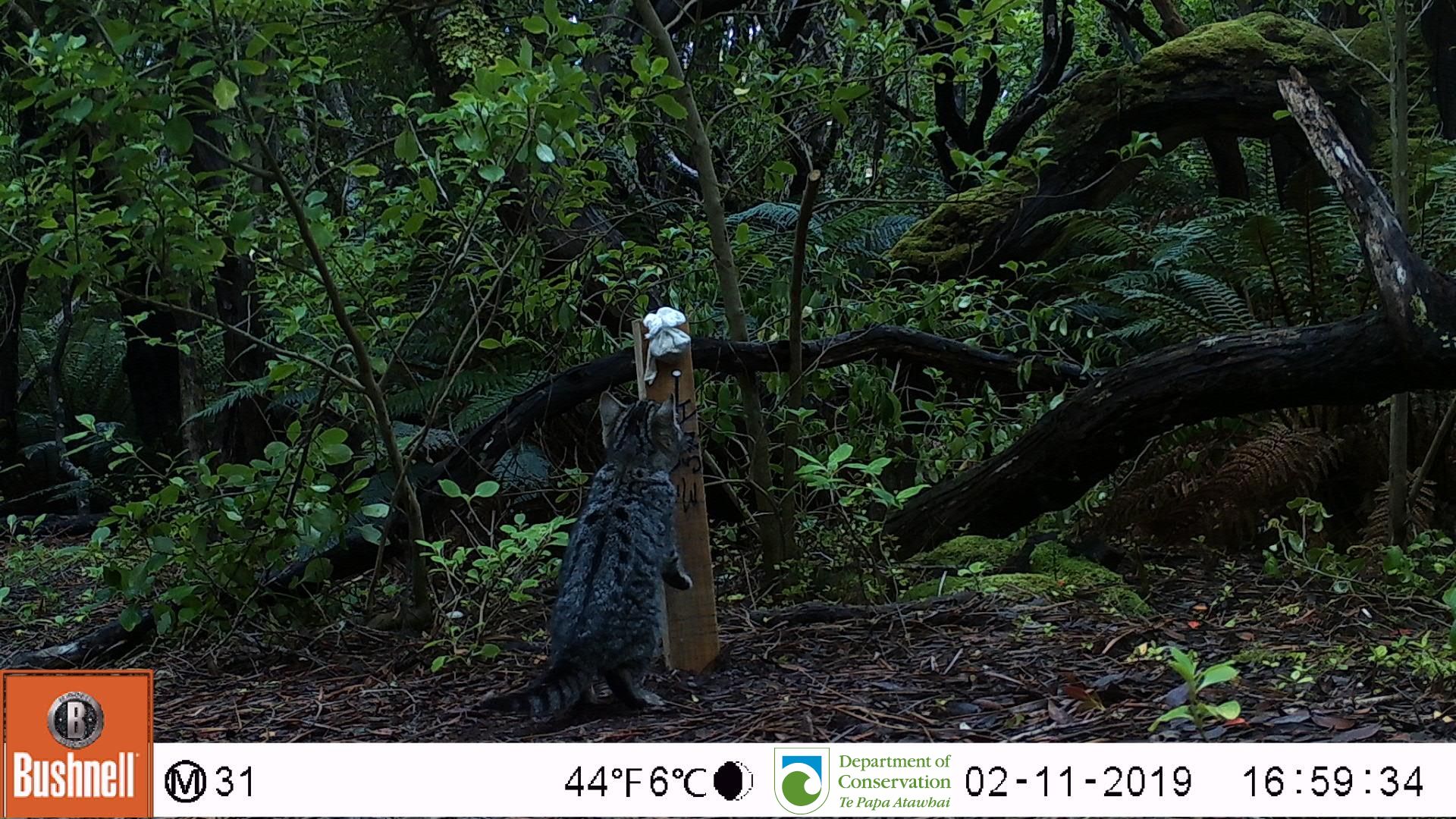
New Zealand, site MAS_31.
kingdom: Animalia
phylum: Chordata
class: Mammalia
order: Carnivora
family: Felidae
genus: Felis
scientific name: Felis catus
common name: domestic cat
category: cat